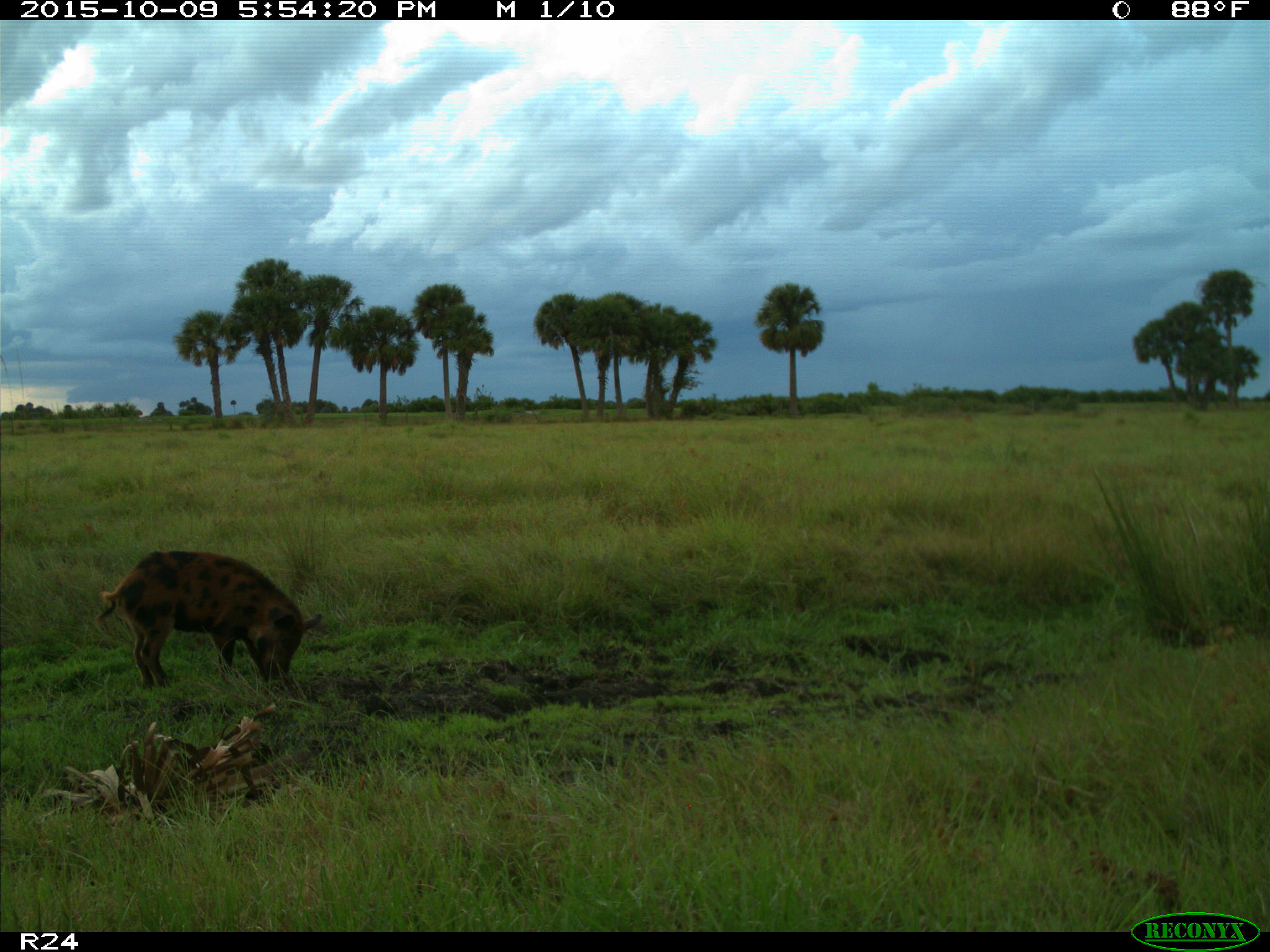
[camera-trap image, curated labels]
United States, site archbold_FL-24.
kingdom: Animalia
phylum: Chordata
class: Mammalia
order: Artiodactyla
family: Suidae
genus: Sus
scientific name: Sus scrofa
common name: wild boar